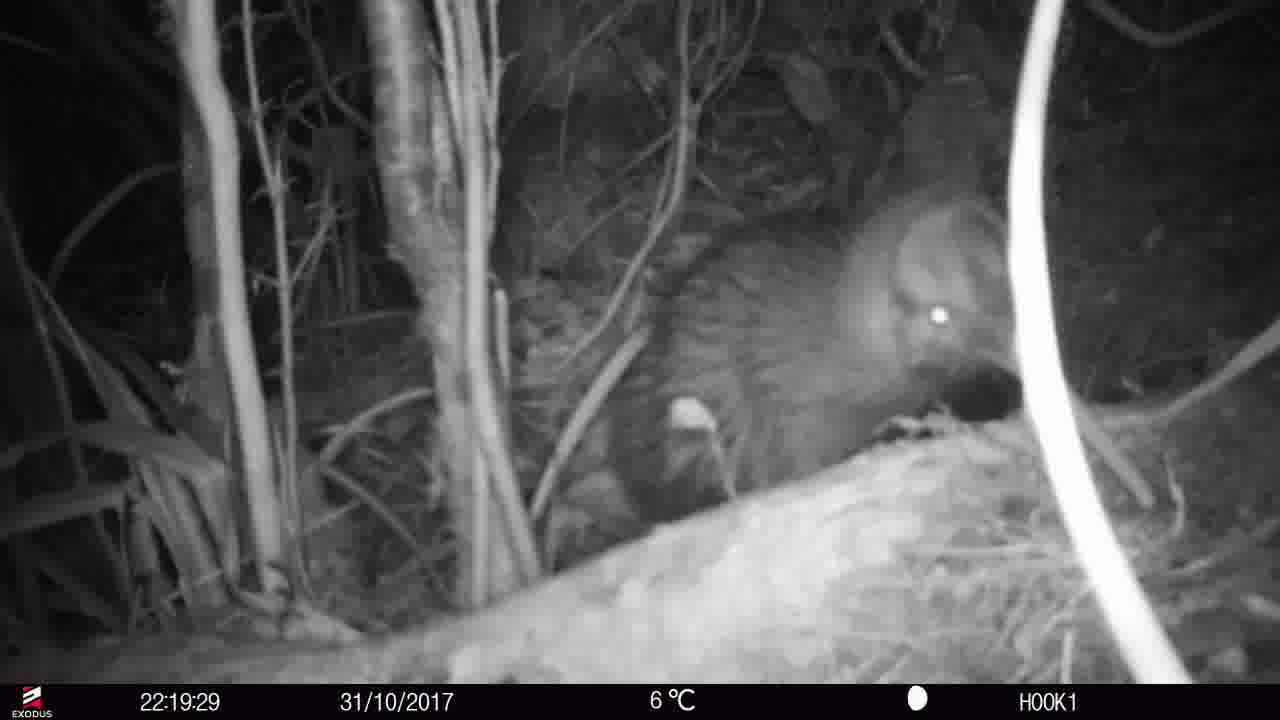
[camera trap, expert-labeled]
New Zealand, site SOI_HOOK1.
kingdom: Animalia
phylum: Chordata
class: Aves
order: Apterygiformes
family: Apterygidae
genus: Apteryx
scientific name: Apteryx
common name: kiwi